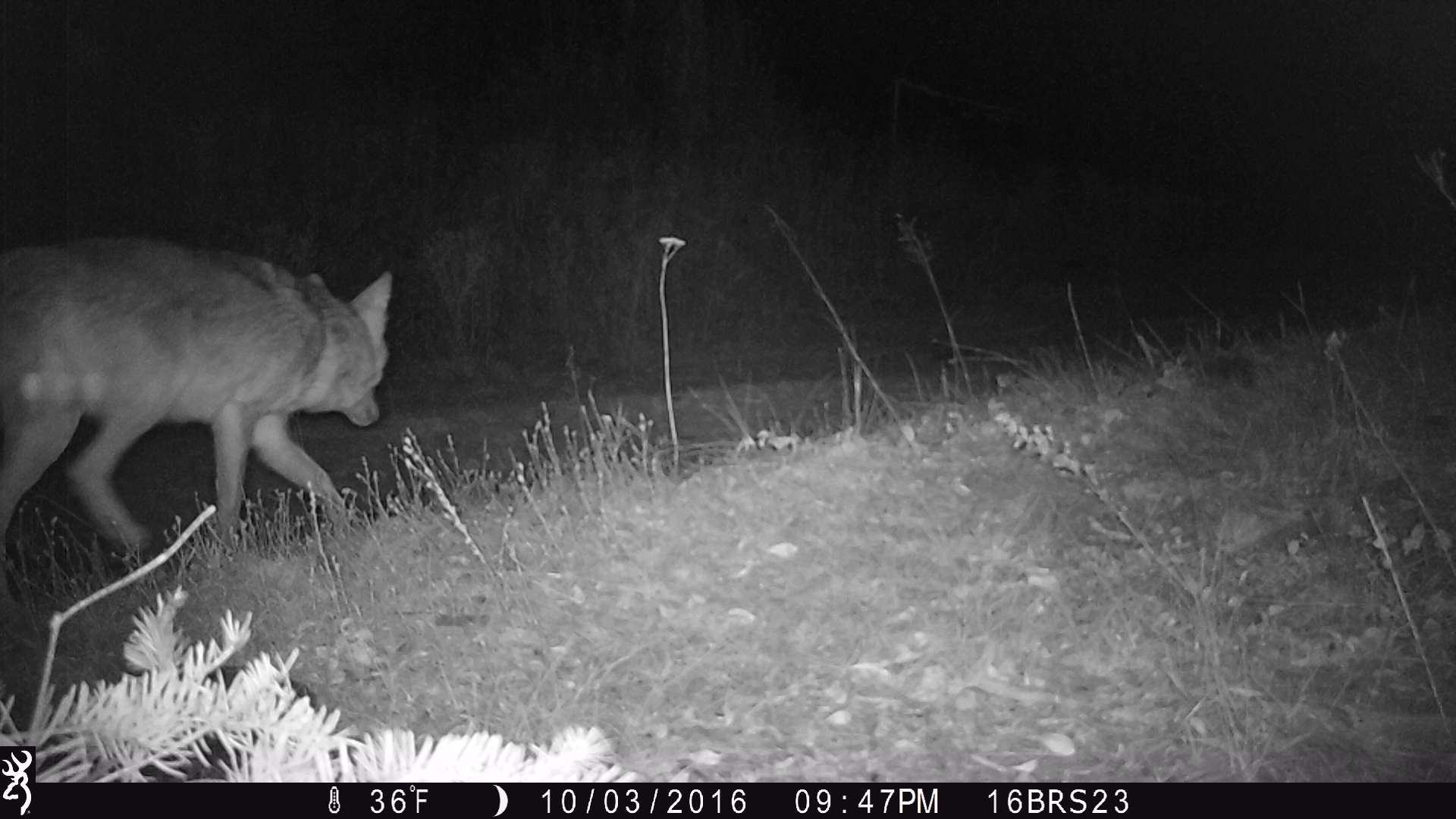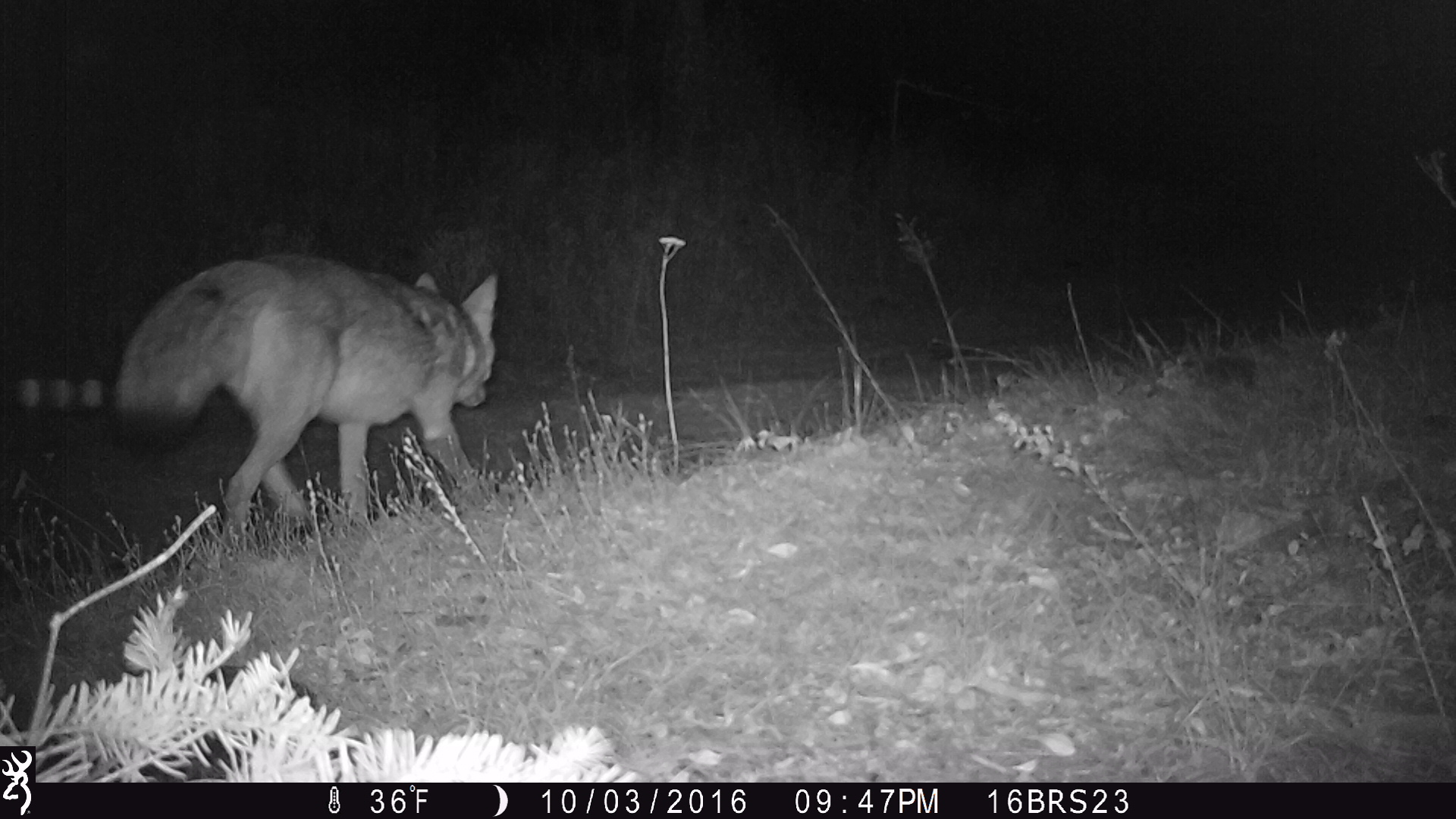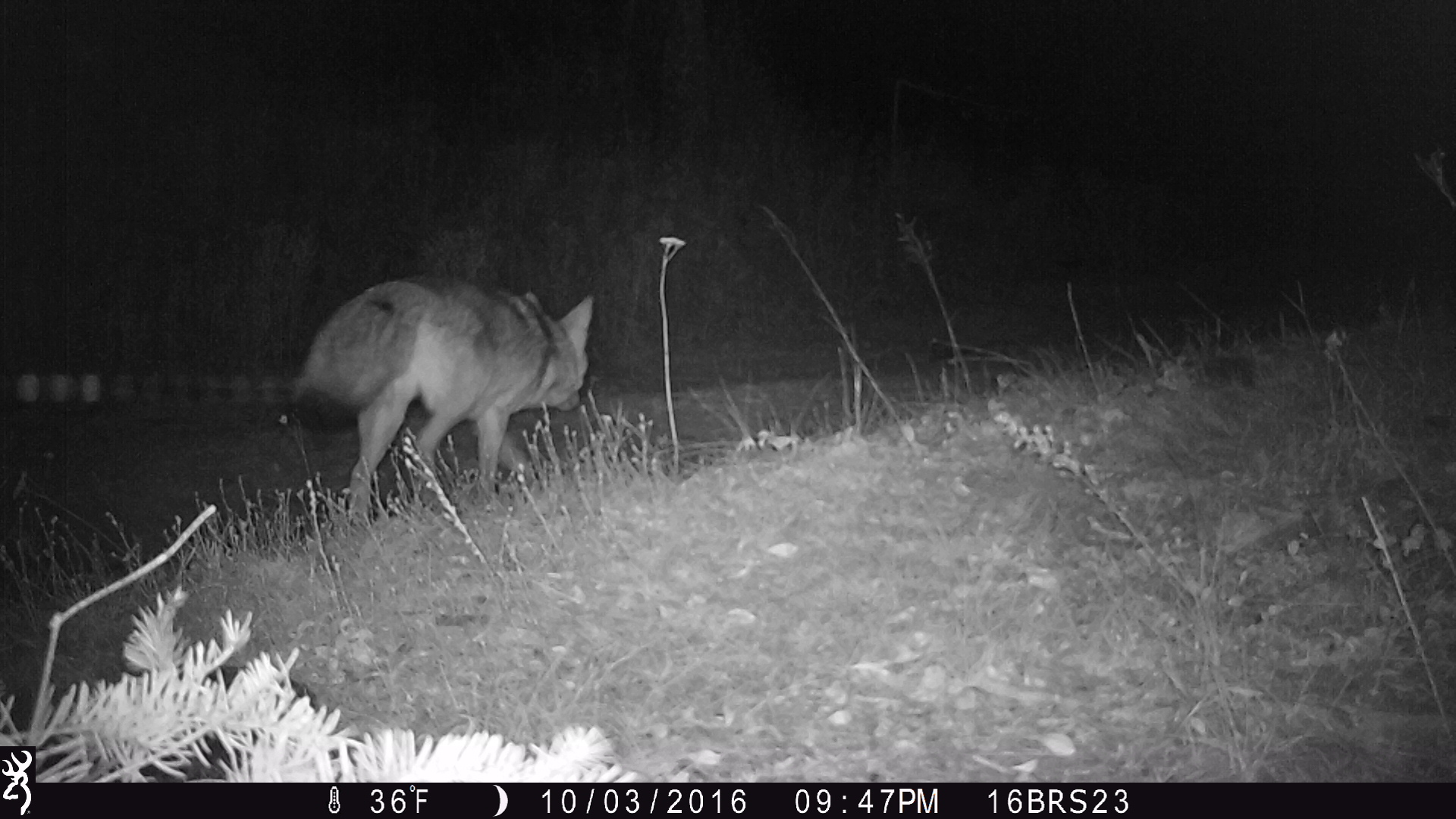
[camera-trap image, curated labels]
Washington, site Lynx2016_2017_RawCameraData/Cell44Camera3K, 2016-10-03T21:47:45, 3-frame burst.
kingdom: Animalia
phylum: Chordata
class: Mammalia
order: Carnivora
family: Canidae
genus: Canis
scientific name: Canis latrans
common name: coyote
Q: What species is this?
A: Canis latrans (coyote).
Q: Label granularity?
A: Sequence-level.